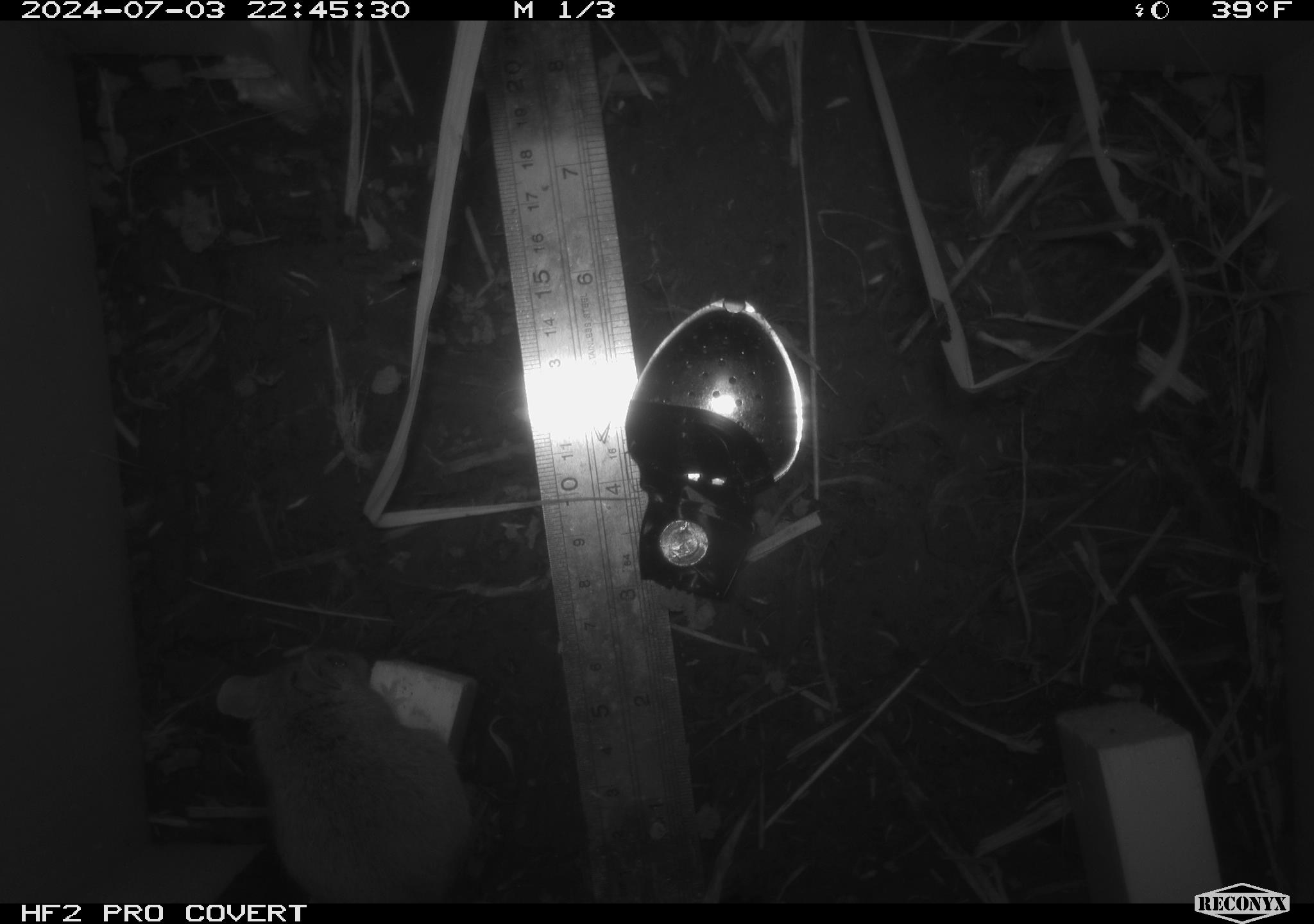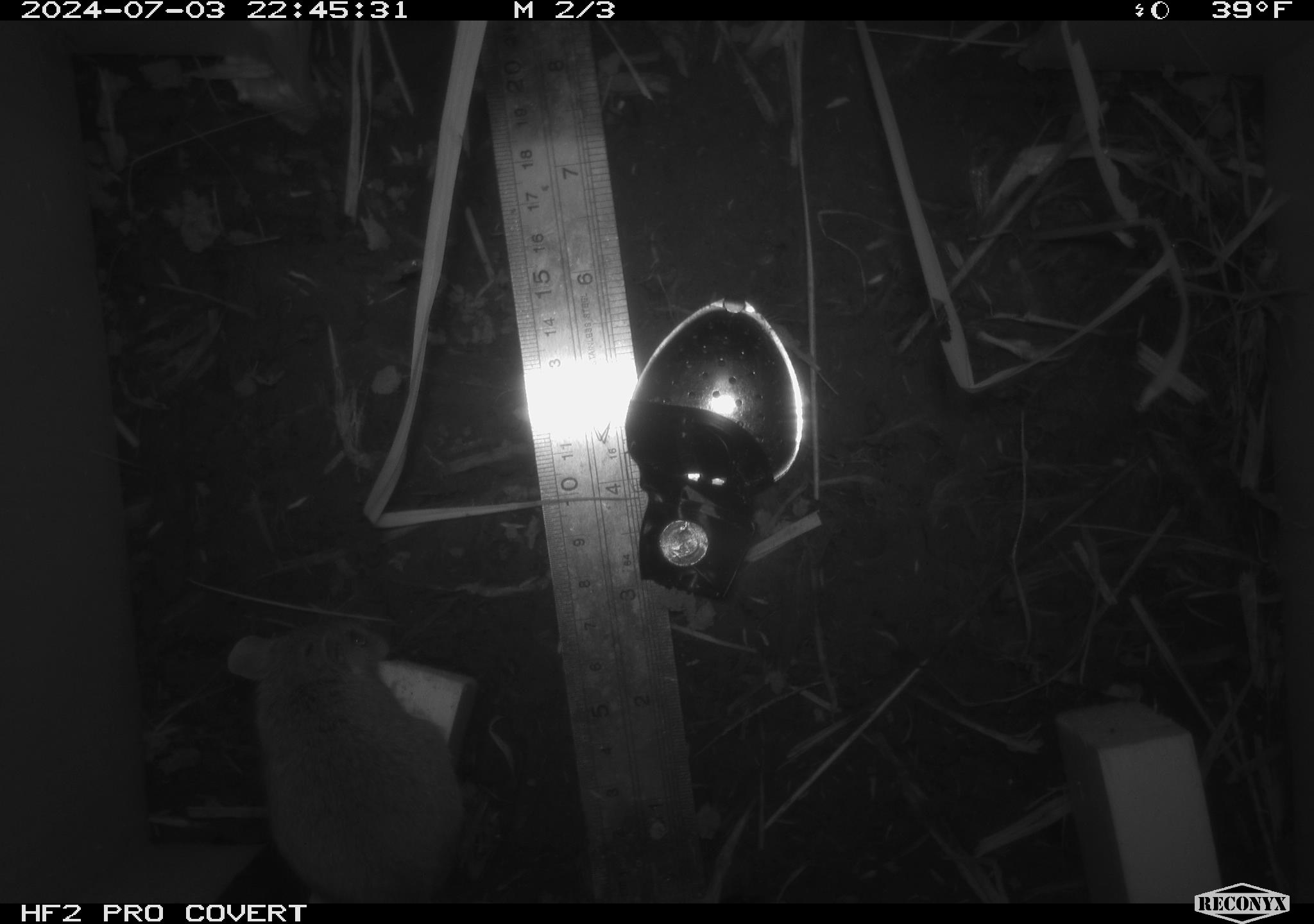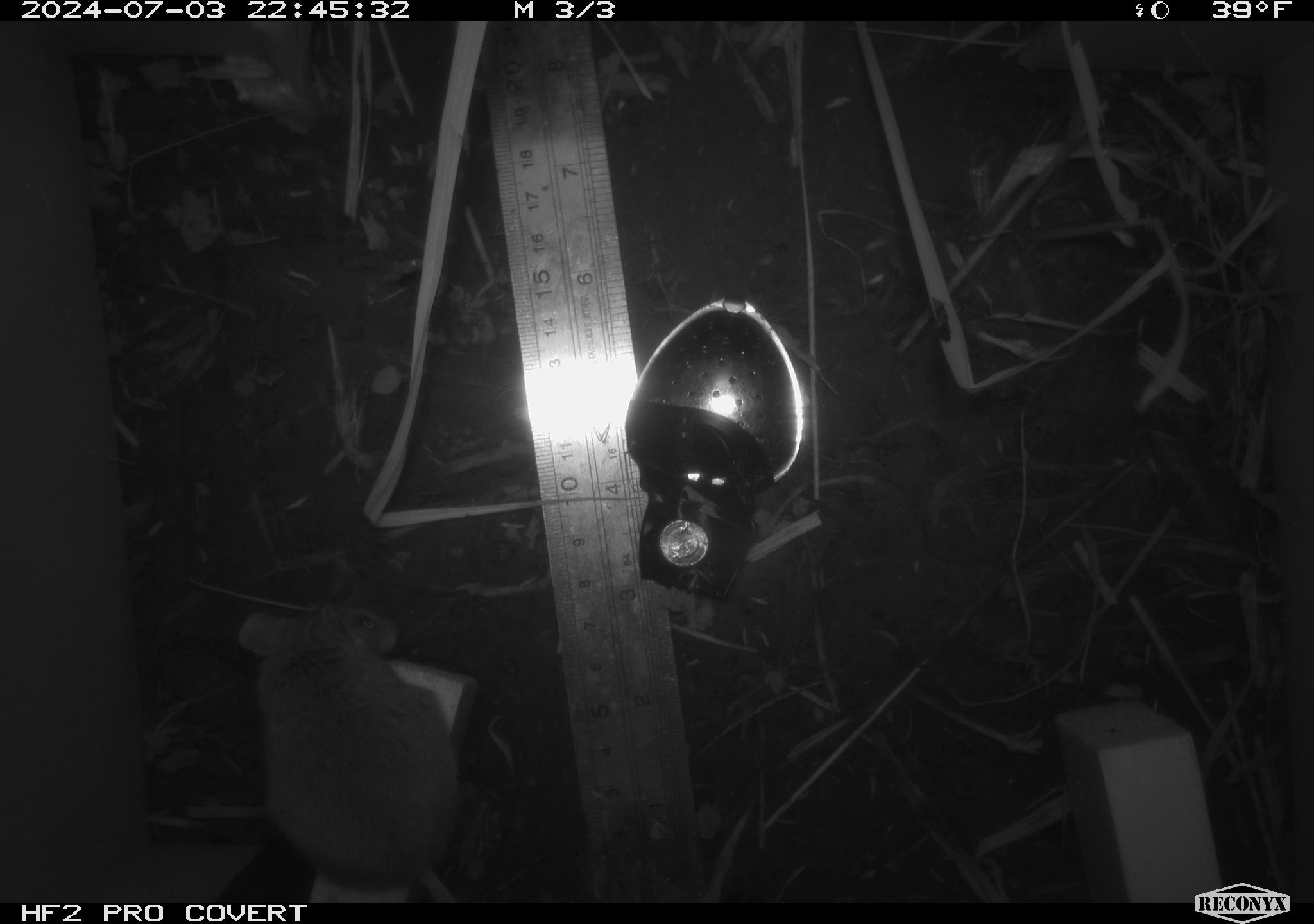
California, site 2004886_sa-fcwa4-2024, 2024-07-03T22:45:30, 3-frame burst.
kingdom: Animalia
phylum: Chordata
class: Mammalia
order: Rodentia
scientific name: Rodentia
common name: mouse species